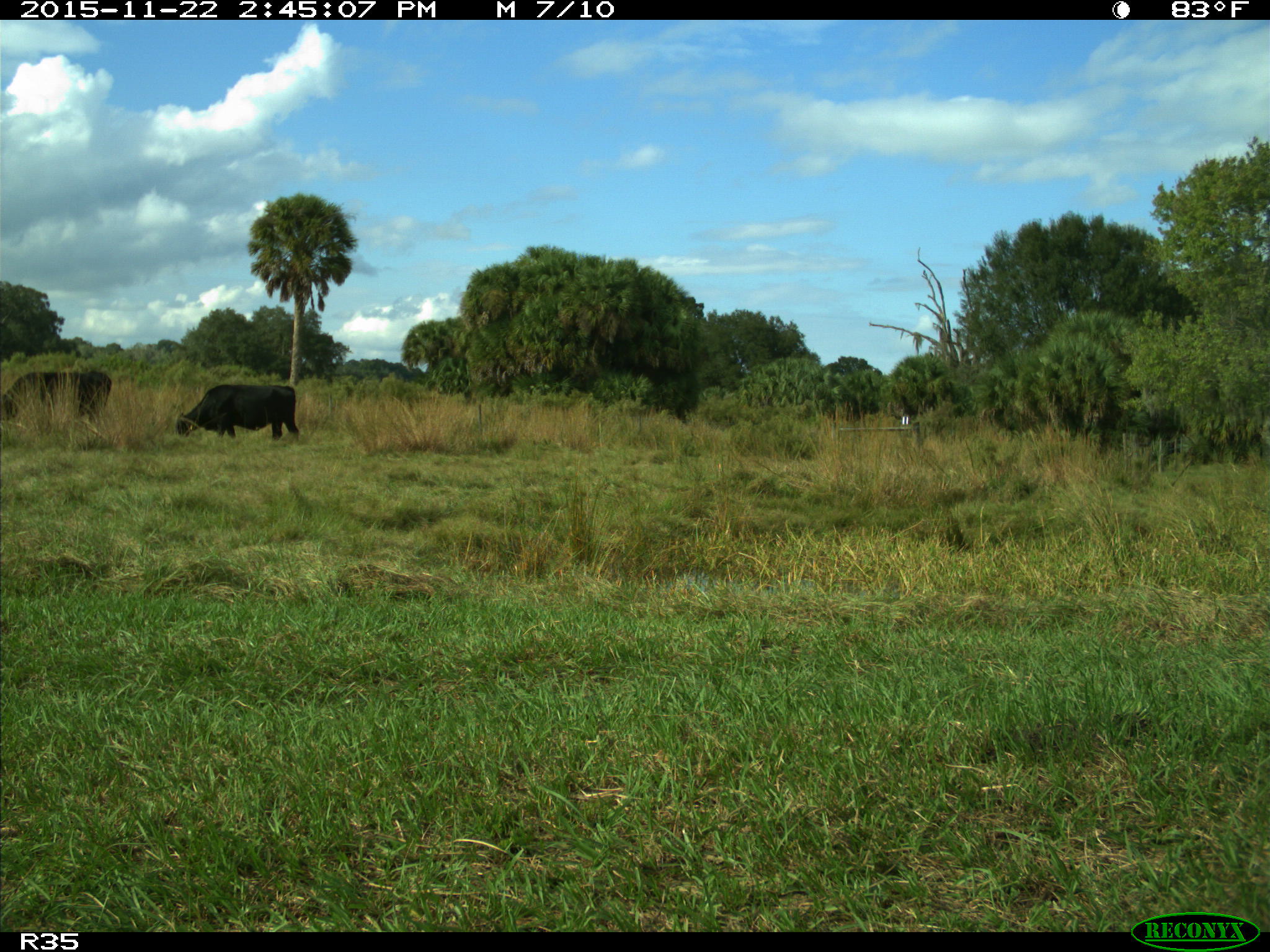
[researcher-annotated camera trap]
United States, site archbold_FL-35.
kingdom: Animalia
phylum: Chordata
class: Mammalia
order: Artiodactyla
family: Bovidae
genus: Bos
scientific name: Bos taurus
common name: domestic cow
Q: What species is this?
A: Bos taurus (domestic cow).